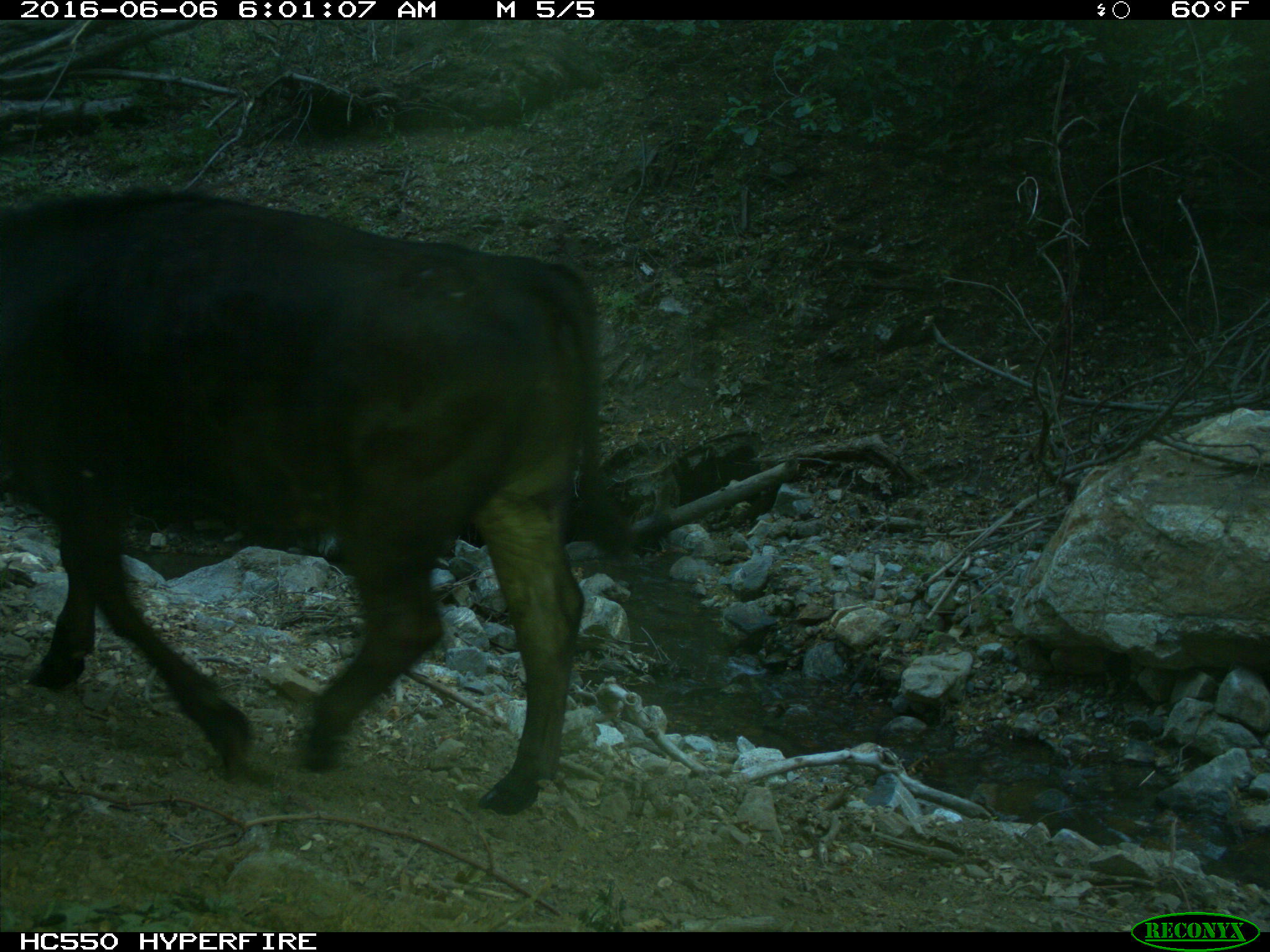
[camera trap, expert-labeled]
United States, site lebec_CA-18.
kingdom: Animalia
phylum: Chordata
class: Mammalia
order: Artiodactyla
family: Bovidae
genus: Bos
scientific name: Bos taurus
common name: domestic cow